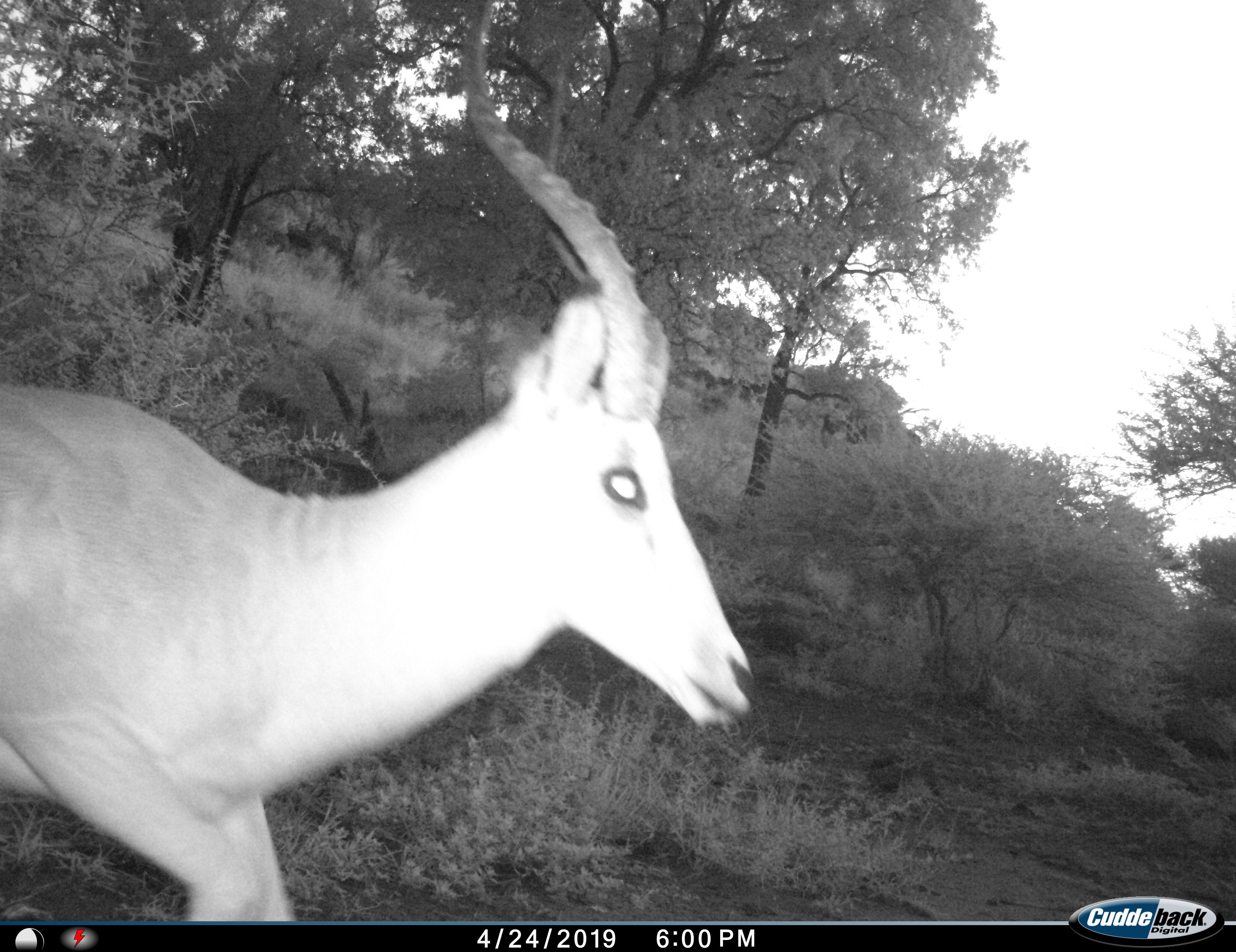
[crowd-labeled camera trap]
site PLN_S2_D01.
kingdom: Animalia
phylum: Chordata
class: Mammalia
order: Artiodactyla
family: Bovidae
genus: Aepyceros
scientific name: Aepyceros melampus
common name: impala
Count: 1.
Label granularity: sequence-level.